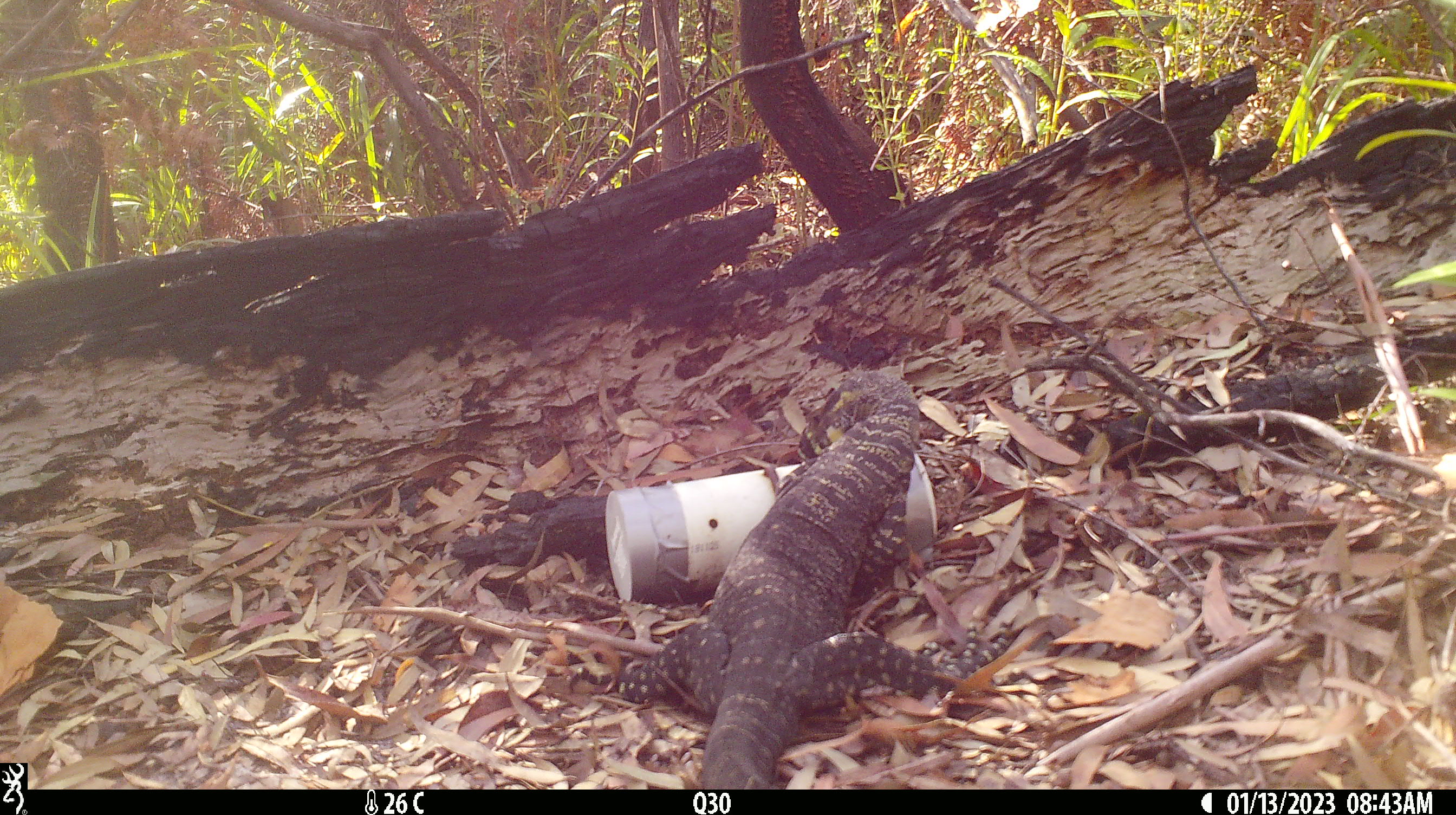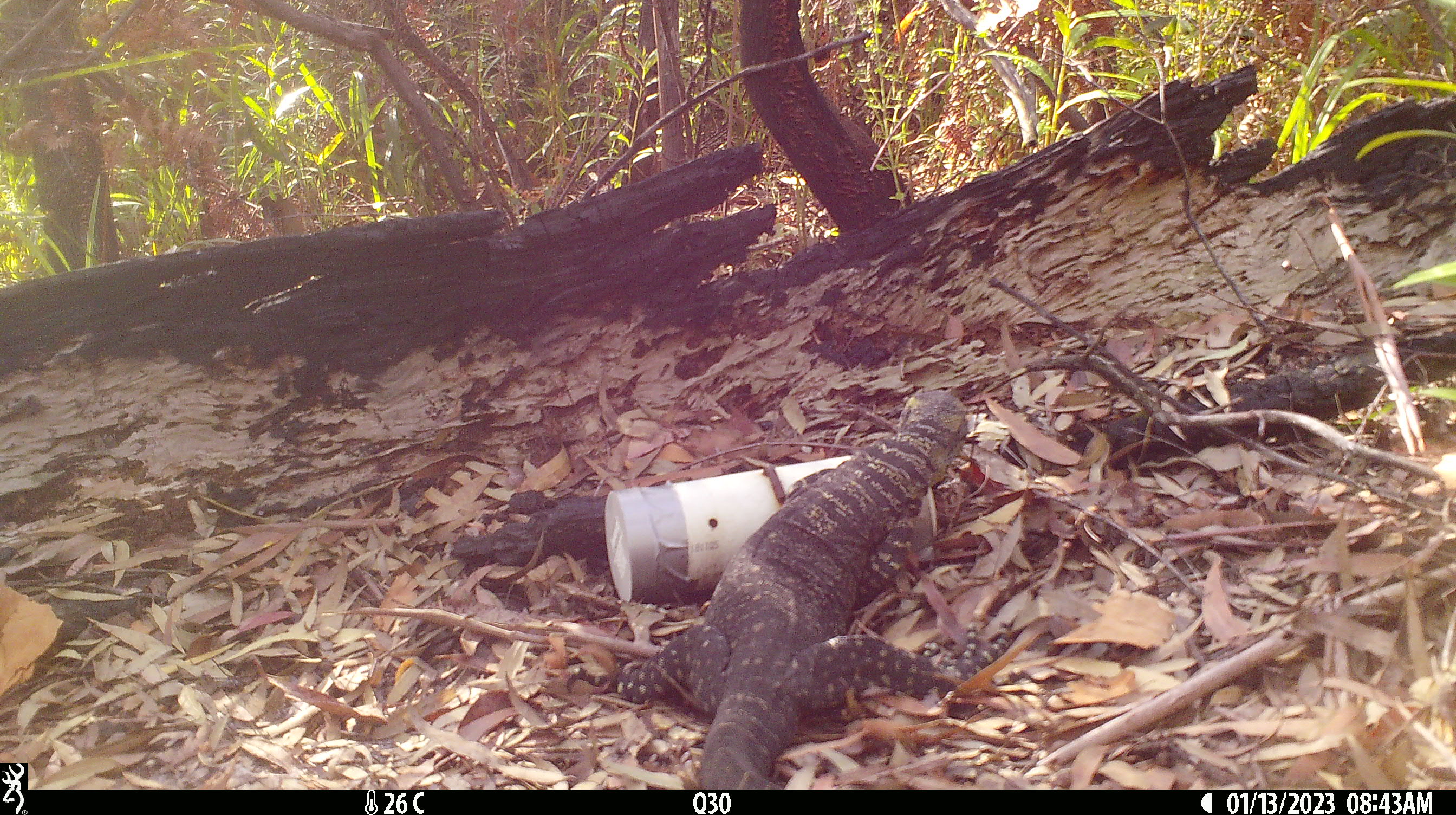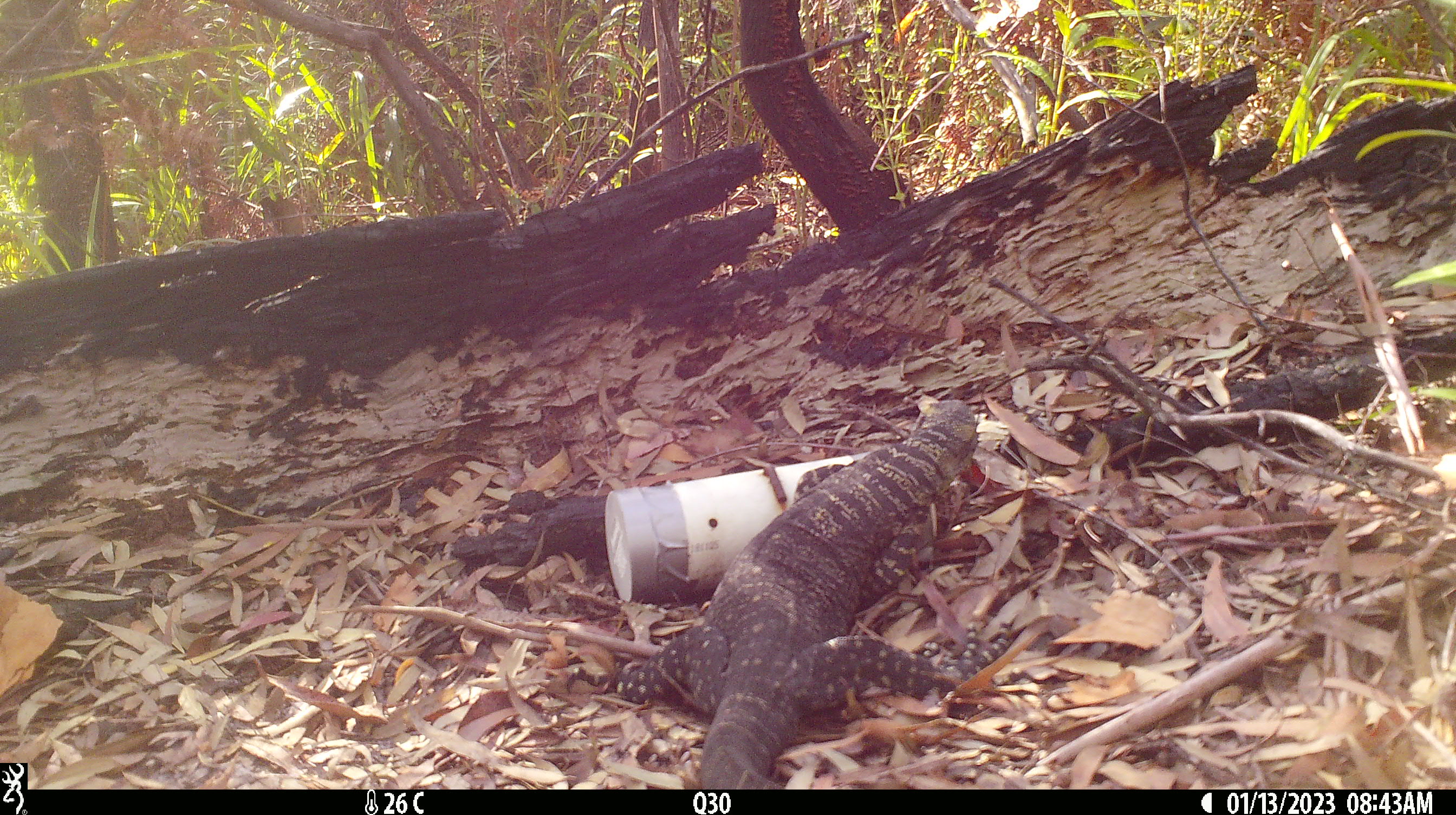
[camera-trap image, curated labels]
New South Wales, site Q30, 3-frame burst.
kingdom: Animalia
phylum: Chordata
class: Reptilia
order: Squamata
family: Varanidae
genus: Varanus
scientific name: Varanus varius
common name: lace monitor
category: goanna